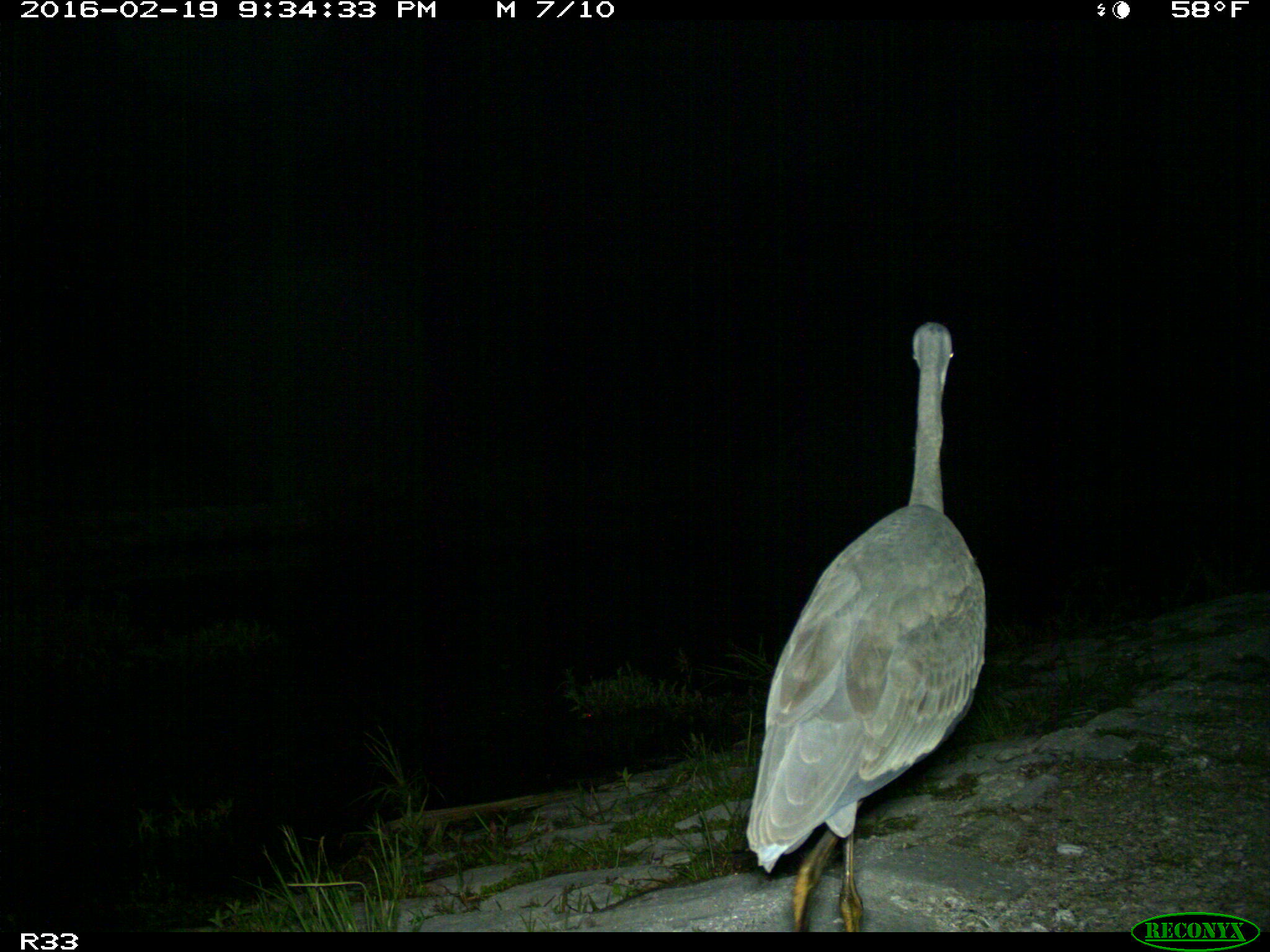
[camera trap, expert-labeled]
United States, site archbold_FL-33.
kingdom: Animalia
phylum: Chordata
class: Aves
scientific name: Aves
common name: birds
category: unidentified bird